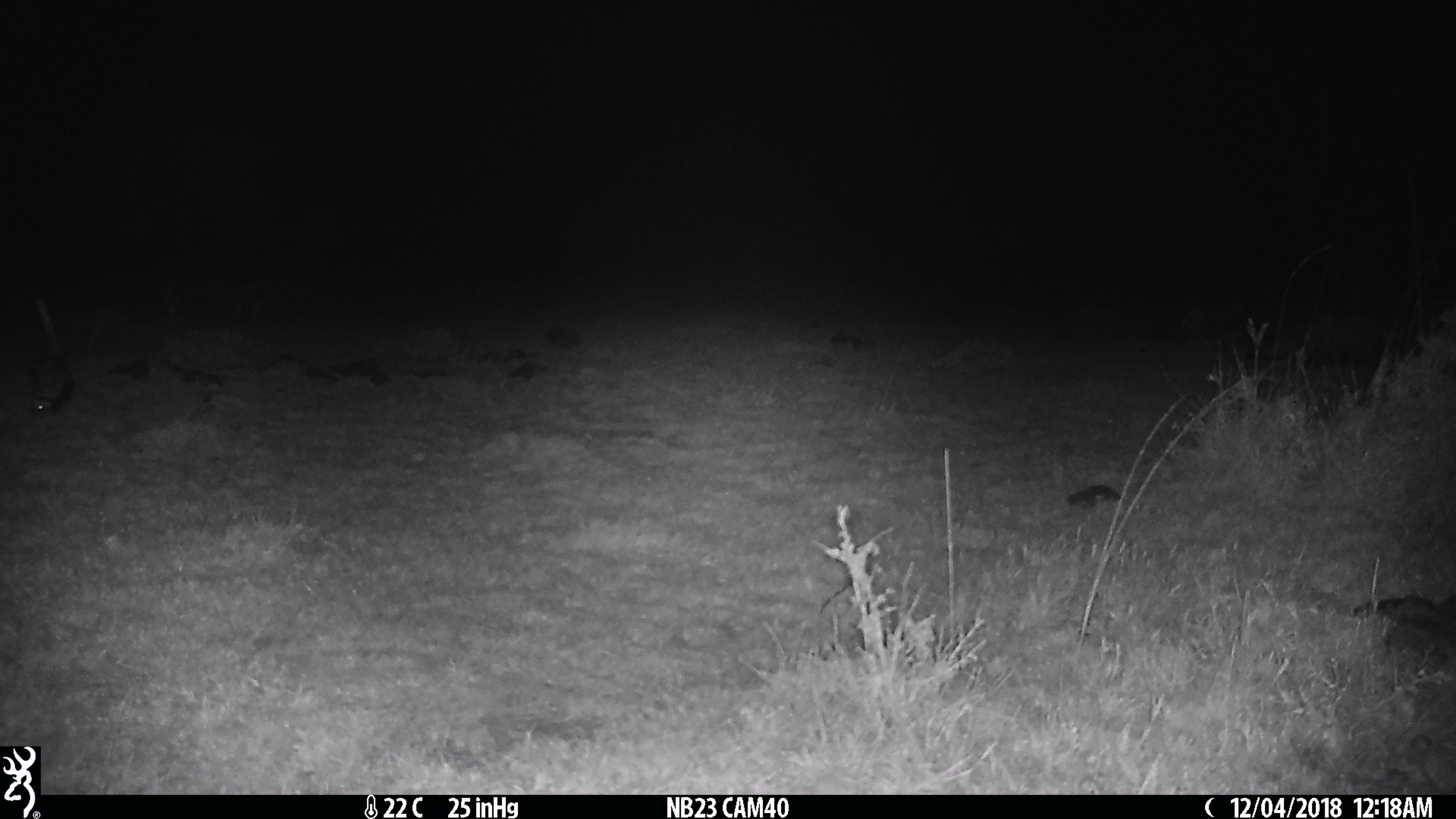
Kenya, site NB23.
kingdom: Animalia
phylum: Chordata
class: Mammalia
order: Carnivora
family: Mustelidae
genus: Ictonyx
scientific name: Ictonyx striatus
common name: zorilla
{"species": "zorilla (Ictonyx striatus)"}